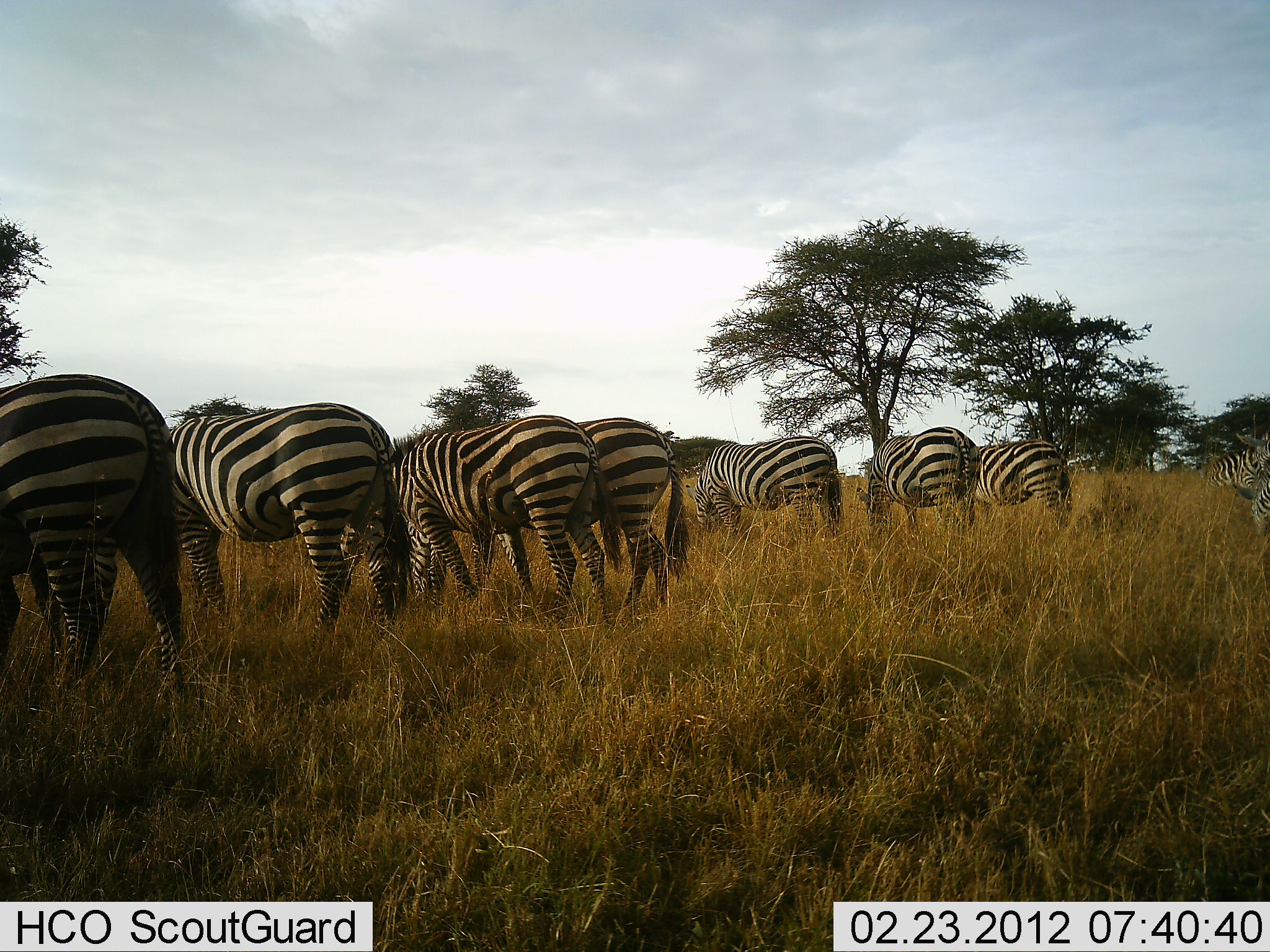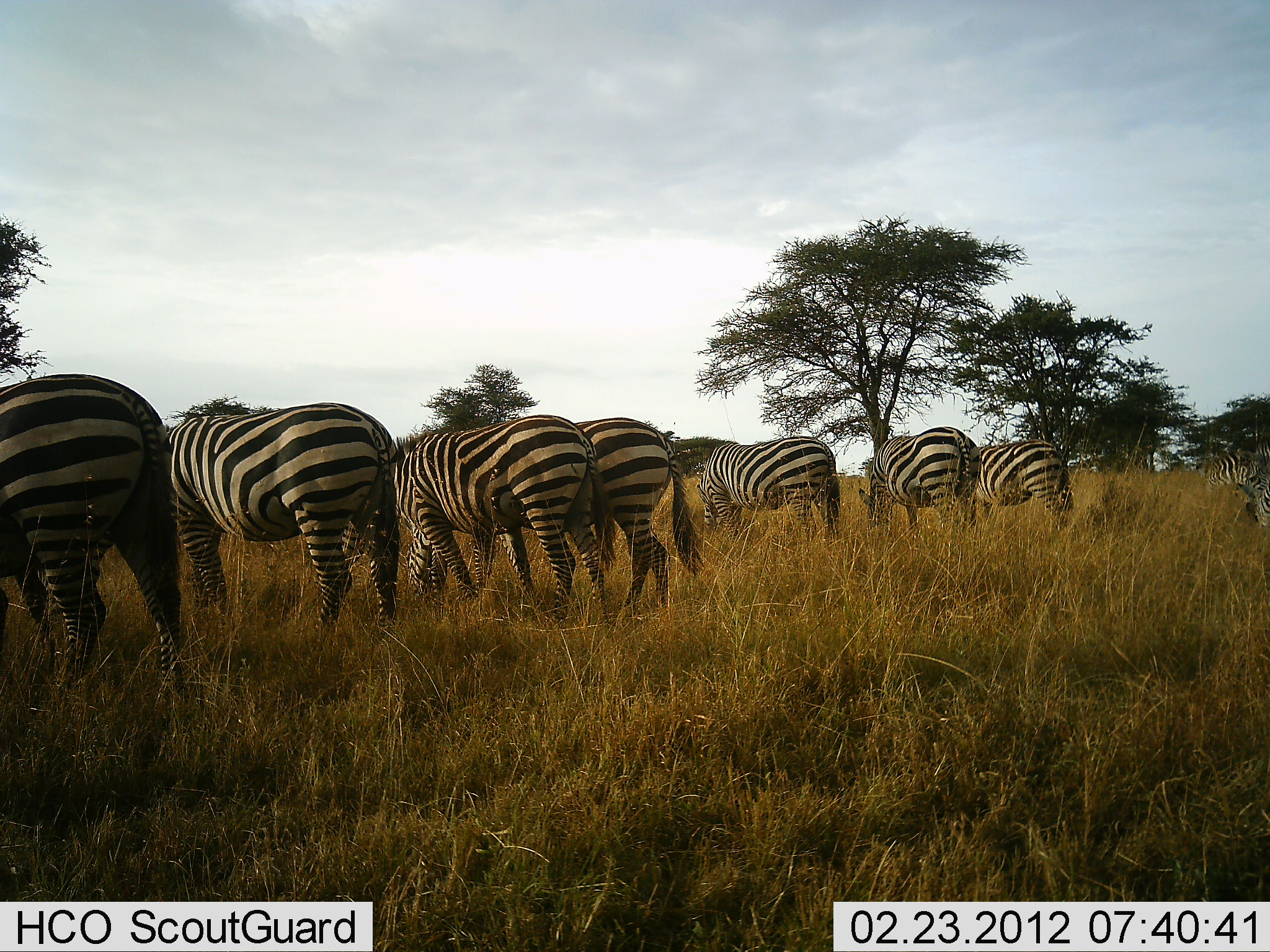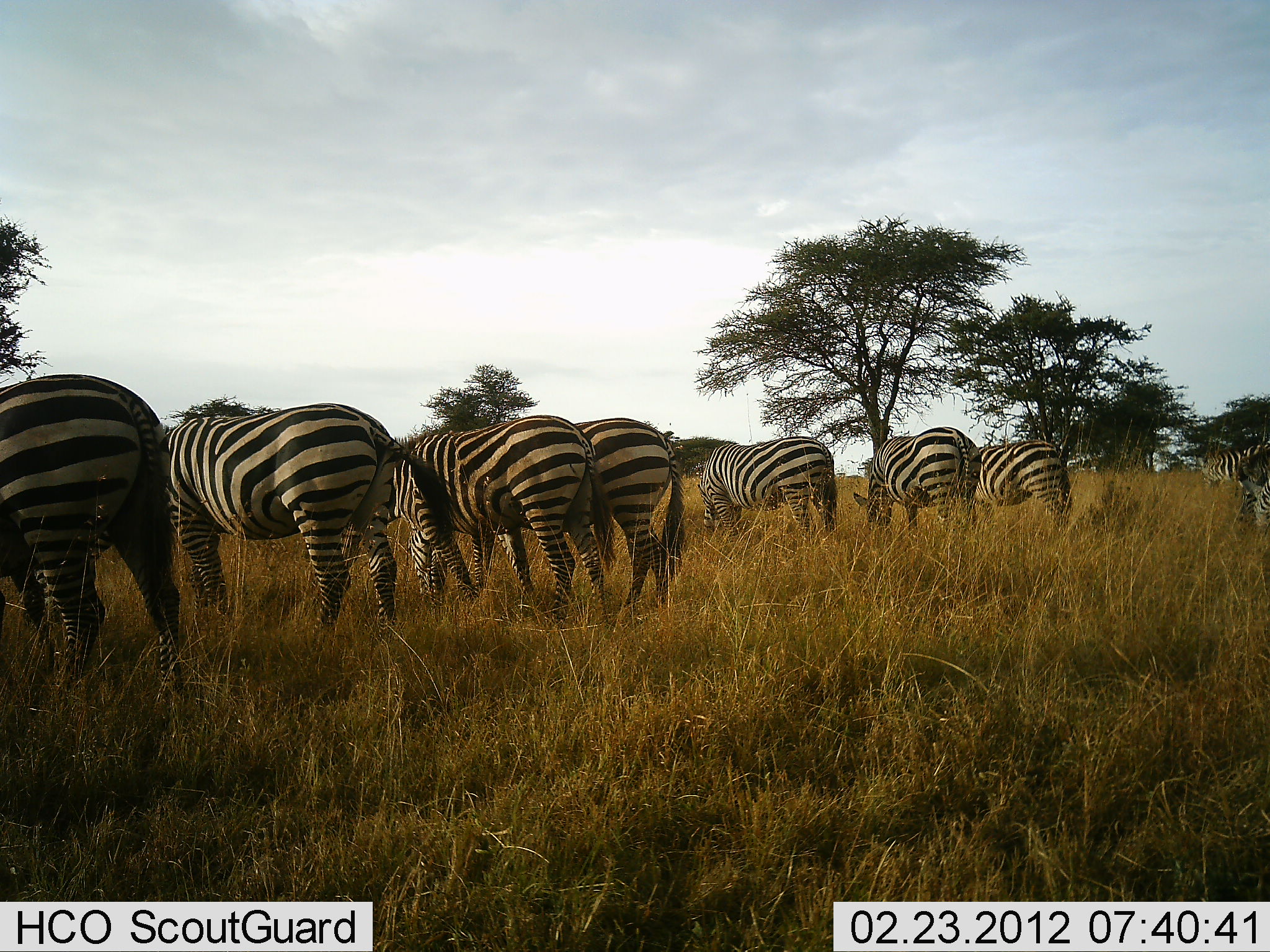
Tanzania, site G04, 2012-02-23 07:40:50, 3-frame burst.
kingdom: Animalia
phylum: Chordata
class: Mammalia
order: Perissodactyla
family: Equidae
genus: Equus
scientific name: Equus quagga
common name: plains zebra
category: zebra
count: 8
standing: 63%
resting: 0%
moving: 0%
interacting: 0%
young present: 0%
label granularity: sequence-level